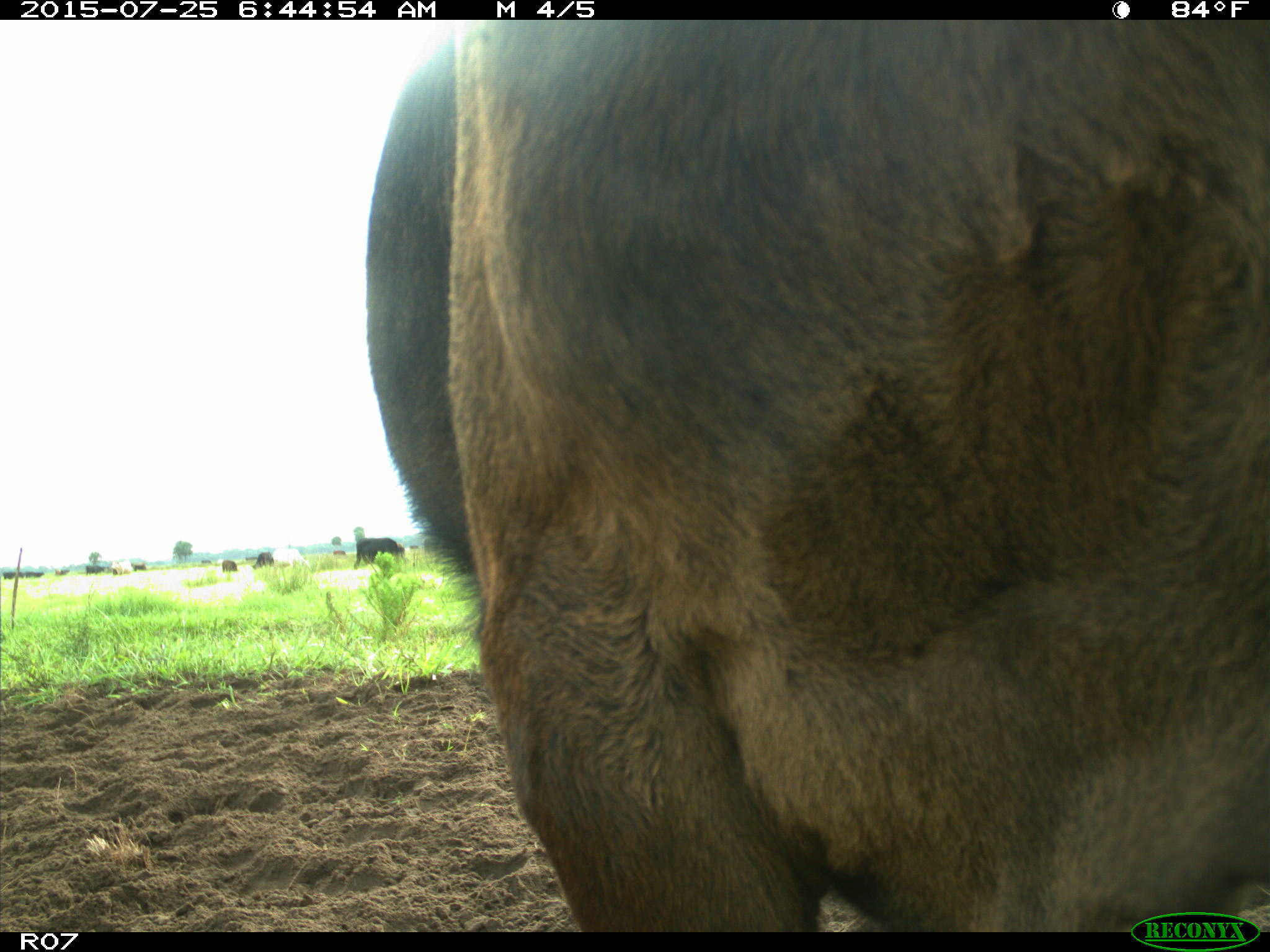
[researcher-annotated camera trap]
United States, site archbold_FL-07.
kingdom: Animalia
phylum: Chordata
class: Mammalia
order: Artiodactyla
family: Bovidae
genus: Bos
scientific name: Bos taurus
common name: domestic cow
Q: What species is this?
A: Bos taurus (domestic cow).